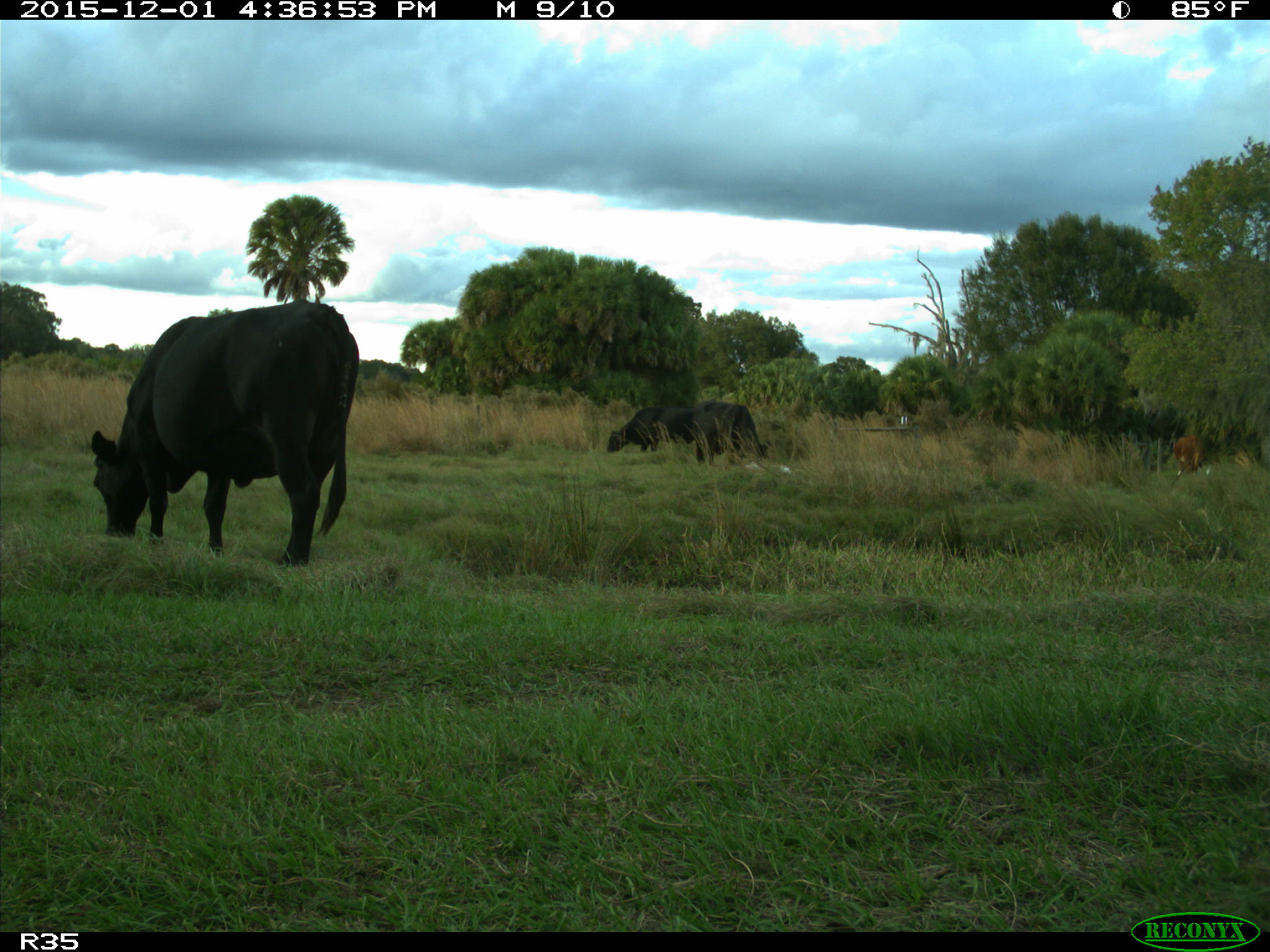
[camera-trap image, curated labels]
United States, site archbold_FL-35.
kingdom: Animalia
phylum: Chordata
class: Mammalia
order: Artiodactyla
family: Bovidae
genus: Bos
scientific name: Bos taurus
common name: domestic cow